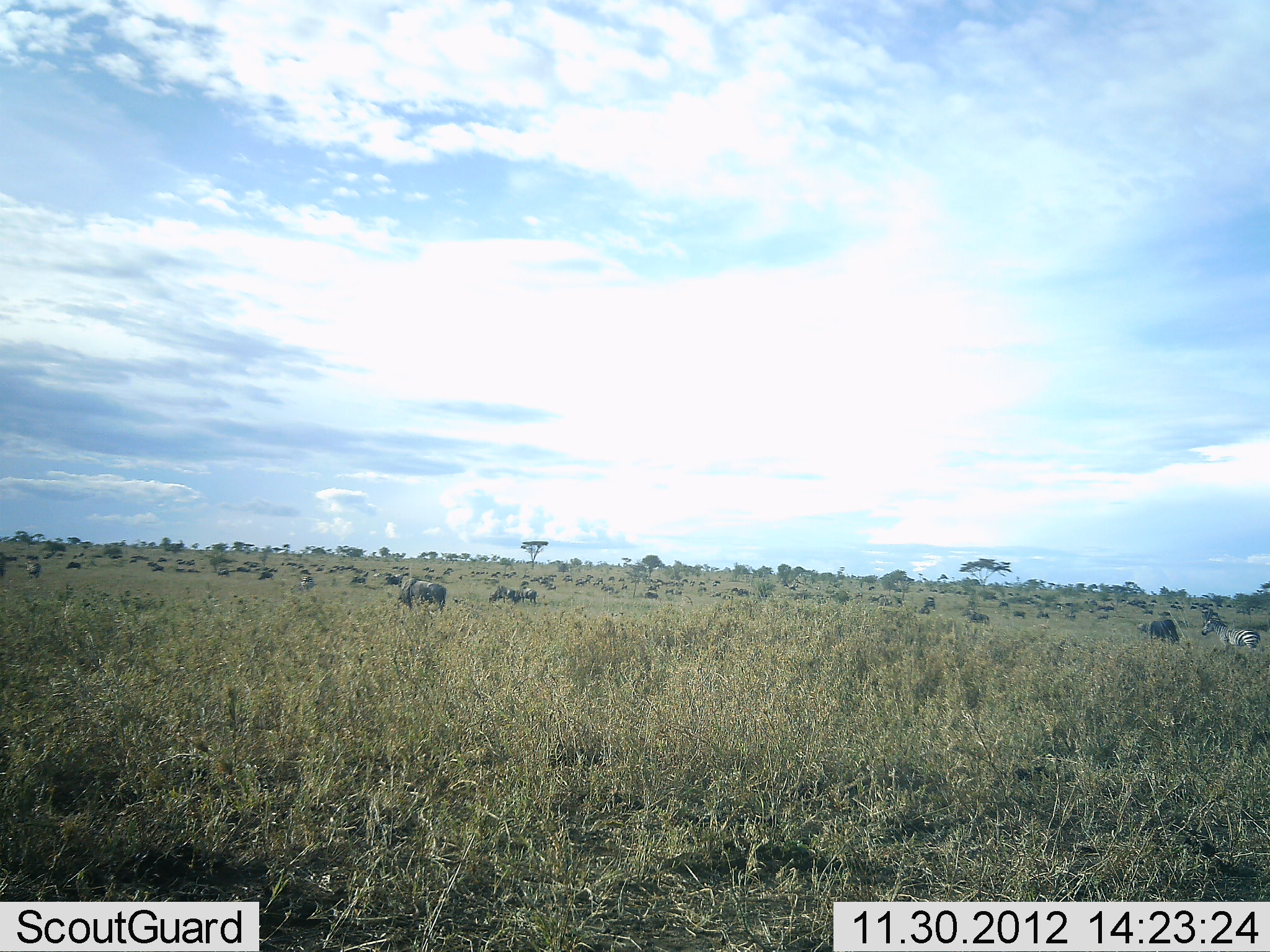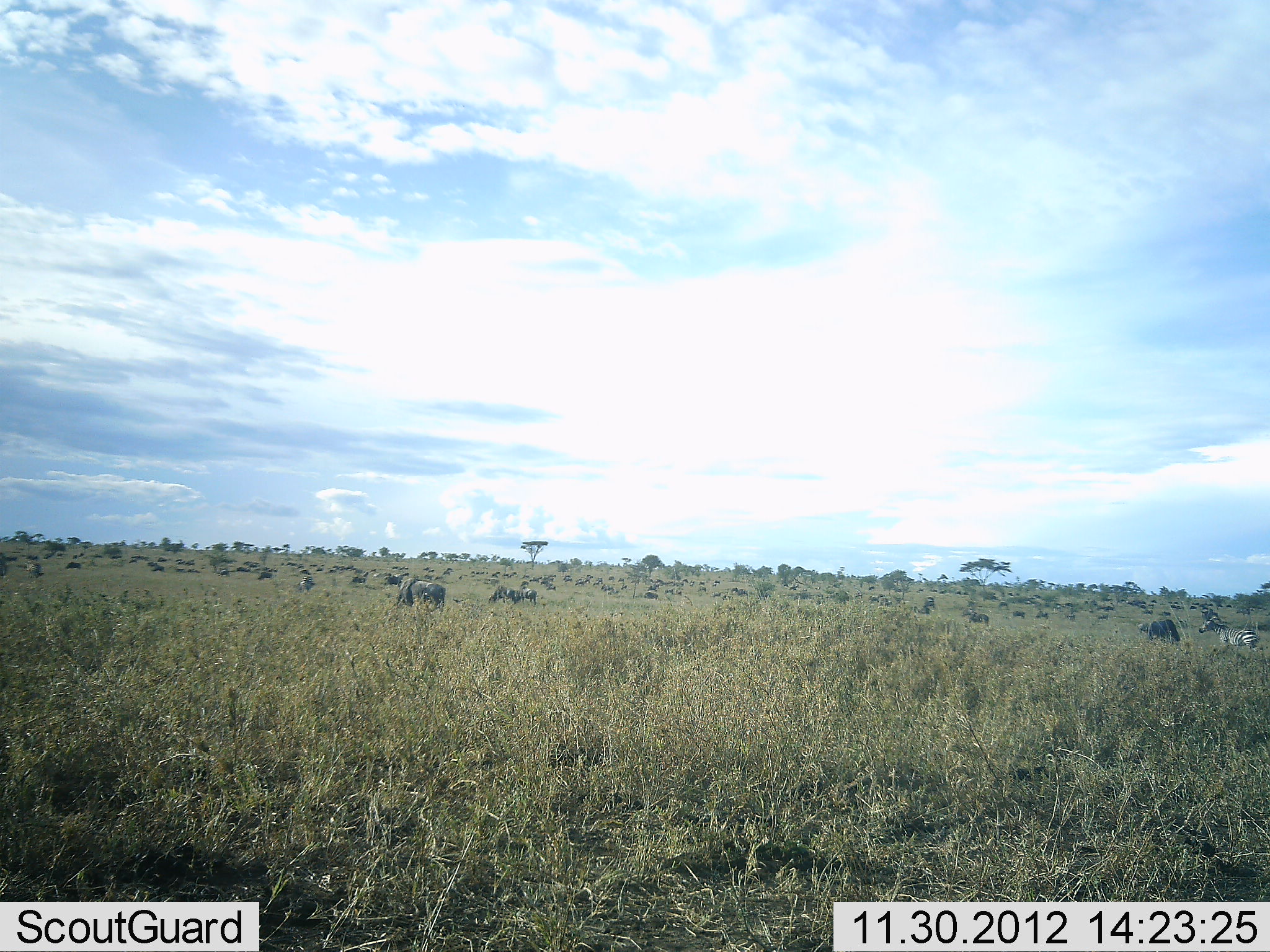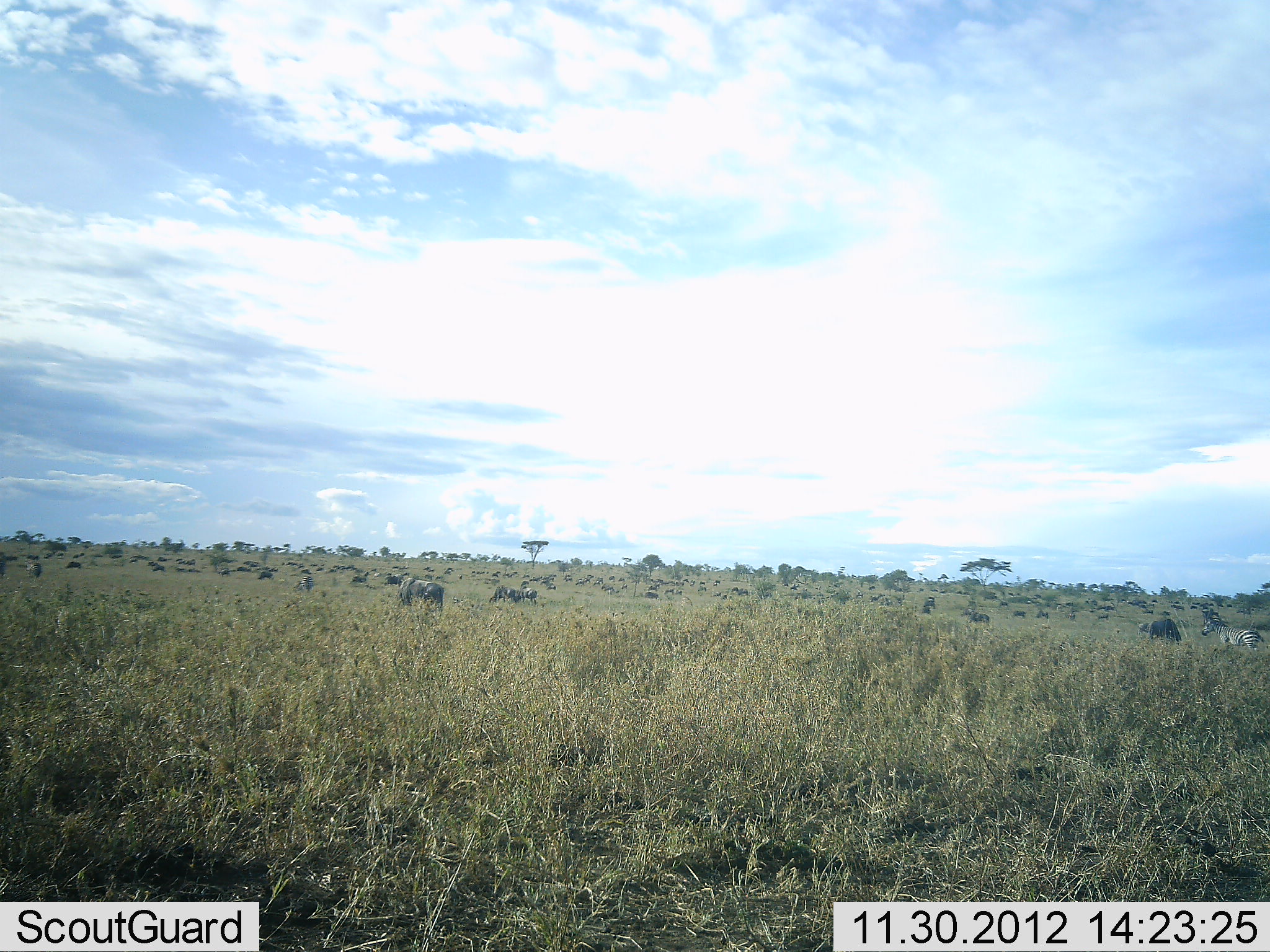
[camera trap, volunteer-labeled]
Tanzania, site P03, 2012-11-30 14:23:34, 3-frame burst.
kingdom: Animalia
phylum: Chordata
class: Mammalia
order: Artiodactyla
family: Bovidae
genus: Connochaetes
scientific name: Connochaetes taurinus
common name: blue wildebeest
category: wildebeest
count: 11-50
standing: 50%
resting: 0%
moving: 21%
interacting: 0%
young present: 0%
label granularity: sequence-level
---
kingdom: Animalia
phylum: Chordata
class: Mammalia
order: Perissodactyla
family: Equidae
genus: Equus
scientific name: Equus quagga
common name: plains zebra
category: zebra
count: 1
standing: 82%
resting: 0%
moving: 0%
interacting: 0%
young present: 0%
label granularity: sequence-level